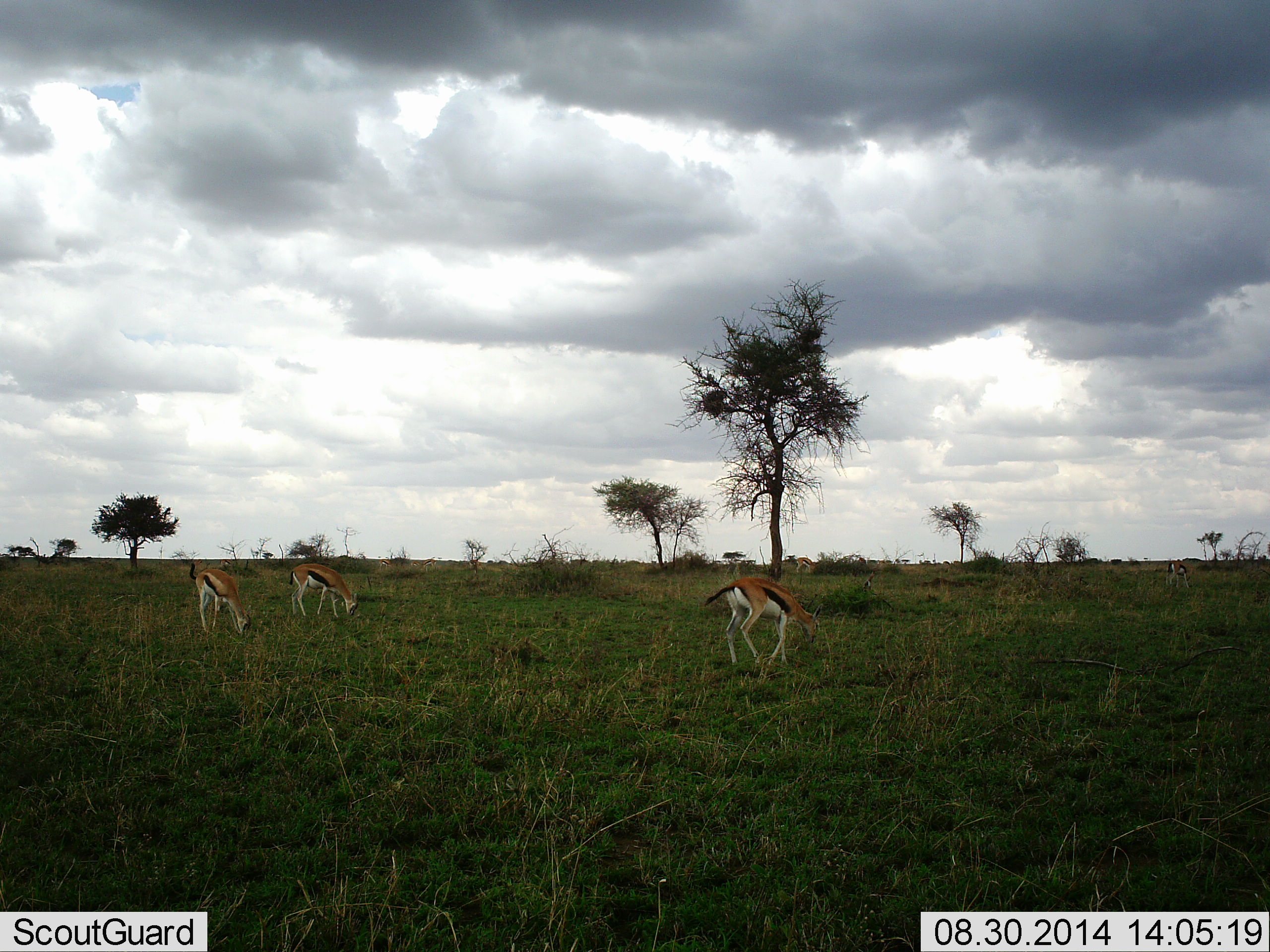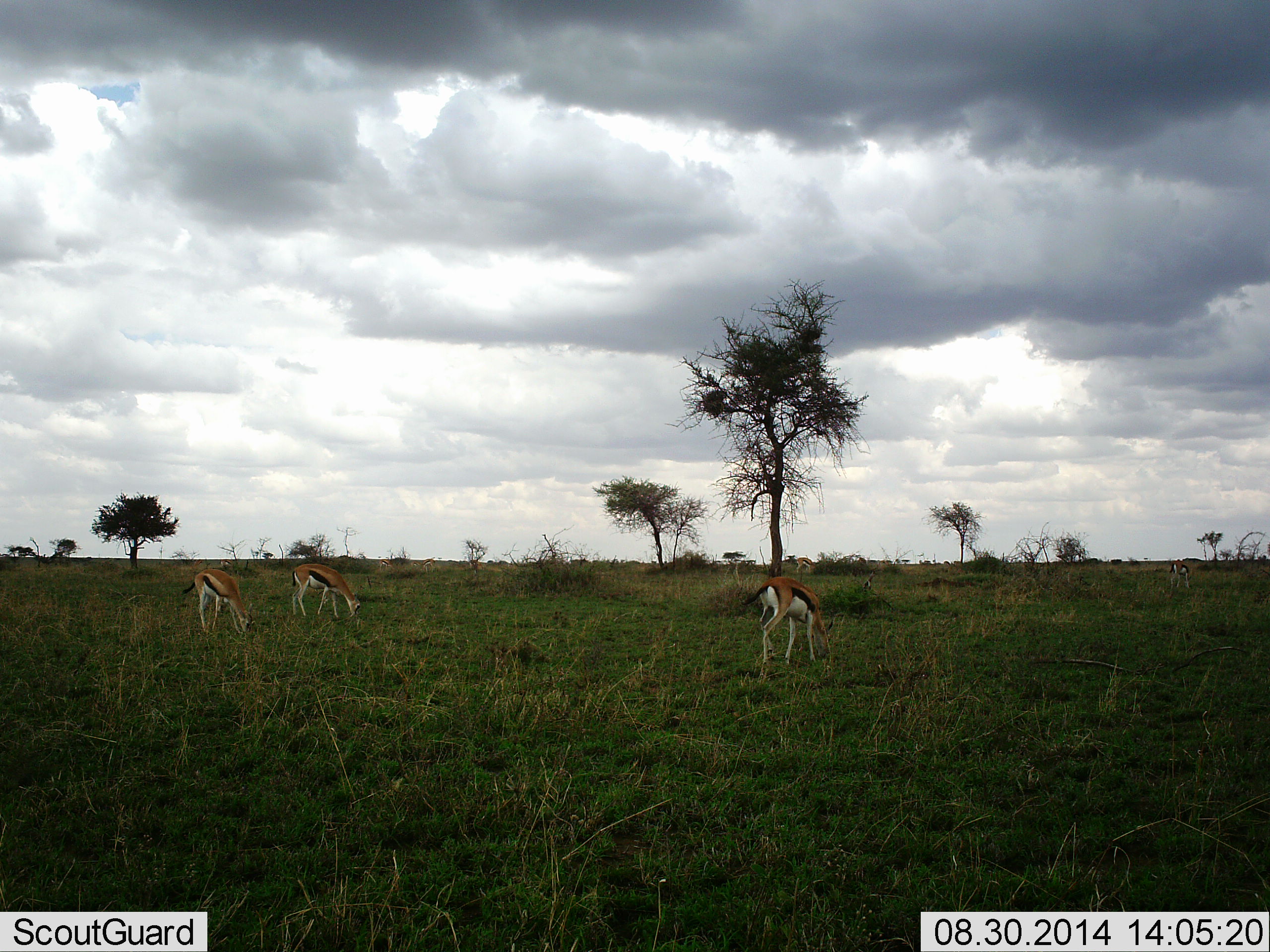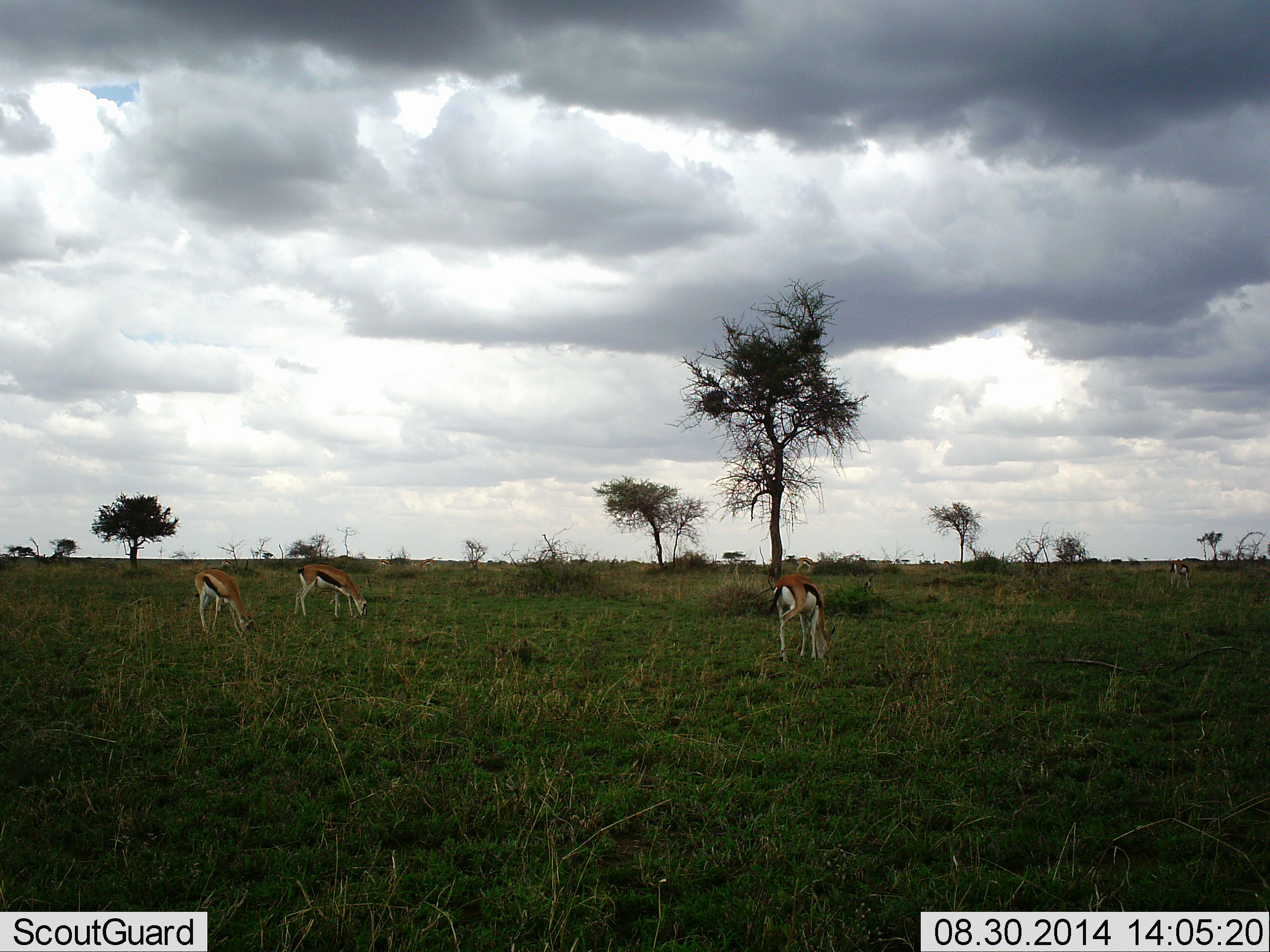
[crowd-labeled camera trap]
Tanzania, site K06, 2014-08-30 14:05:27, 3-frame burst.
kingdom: Animalia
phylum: Chordata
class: Mammalia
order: Artiodactyla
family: Bovidae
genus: Eudorcas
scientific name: Eudorcas thomsonii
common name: thomson's gazelle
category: gazellethomsons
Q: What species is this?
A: Gazellethomsons (thomson's gazelle) (Eudorcas thomsonii).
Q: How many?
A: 3.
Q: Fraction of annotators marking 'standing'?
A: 20%.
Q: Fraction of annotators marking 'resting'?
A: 0%.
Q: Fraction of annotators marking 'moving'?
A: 10%.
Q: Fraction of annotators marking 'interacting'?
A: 0%.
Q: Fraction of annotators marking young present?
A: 0%.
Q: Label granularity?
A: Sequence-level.